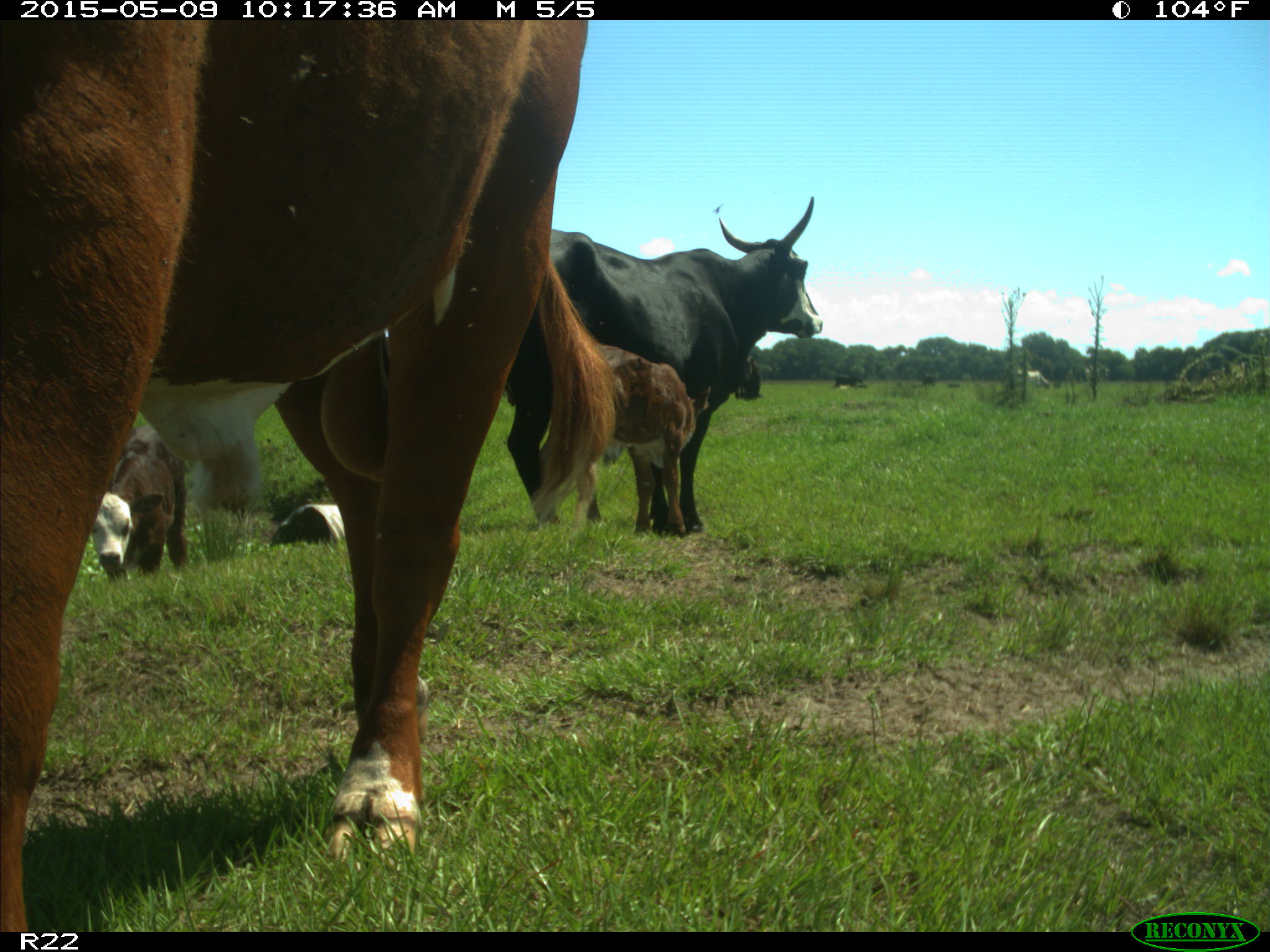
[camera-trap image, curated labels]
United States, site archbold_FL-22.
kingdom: Animalia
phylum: Chordata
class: Mammalia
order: Artiodactyla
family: Bovidae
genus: Bos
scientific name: Bos taurus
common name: domestic cow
Bos taurus (domestic cow).